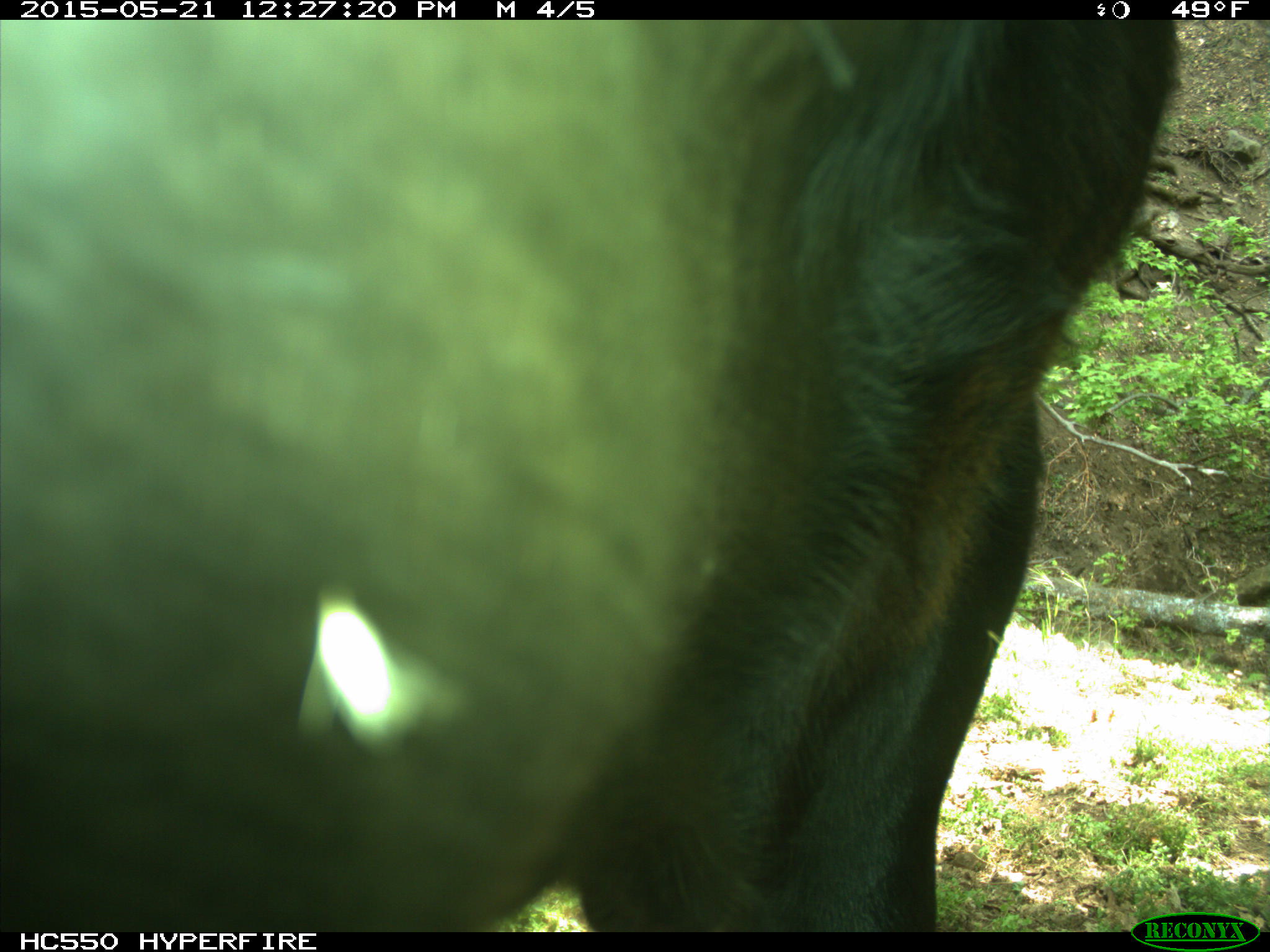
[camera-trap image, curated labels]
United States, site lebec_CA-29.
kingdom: Animalia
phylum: Chordata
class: Mammalia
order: Artiodactyla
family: Bovidae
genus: Bos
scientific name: Bos taurus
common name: domestic cow